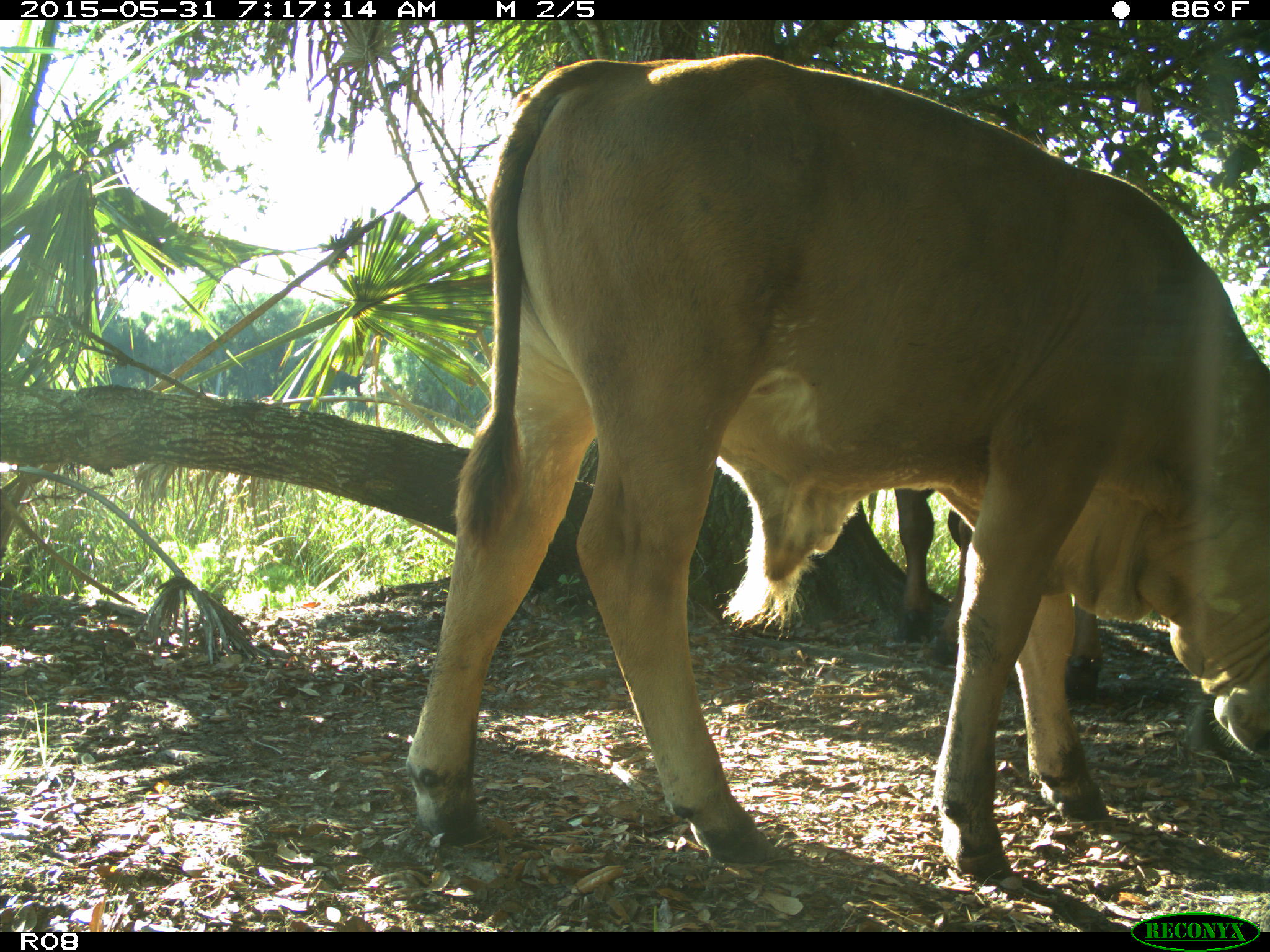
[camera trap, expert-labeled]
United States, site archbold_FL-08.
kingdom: Animalia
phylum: Chordata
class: Mammalia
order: Artiodactyla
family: Bovidae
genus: Bos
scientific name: Bos taurus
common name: domestic cow